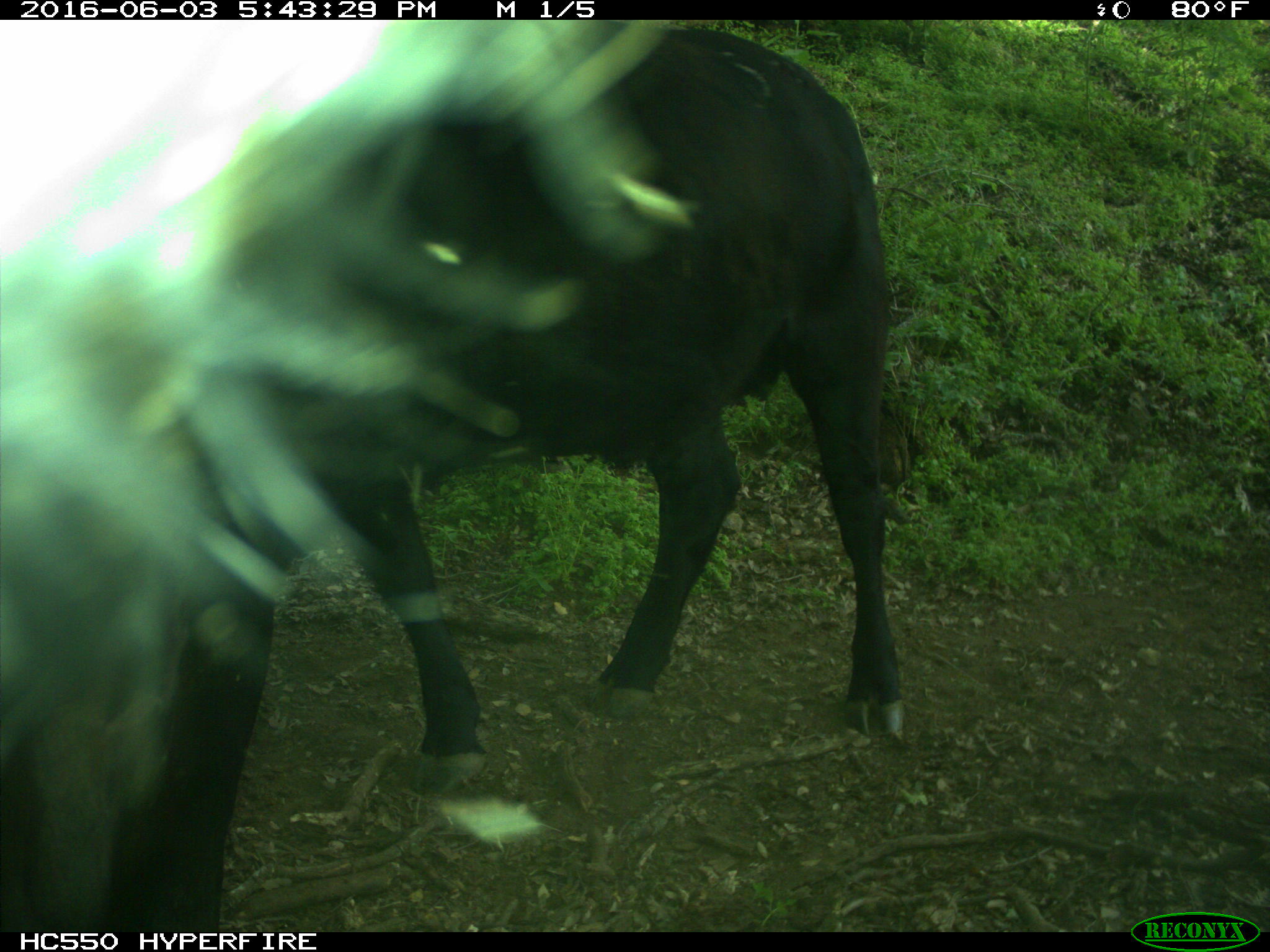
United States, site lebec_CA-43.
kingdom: Animalia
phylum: Chordata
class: Mammalia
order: Artiodactyla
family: Bovidae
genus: Bos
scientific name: Bos taurus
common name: domestic cow